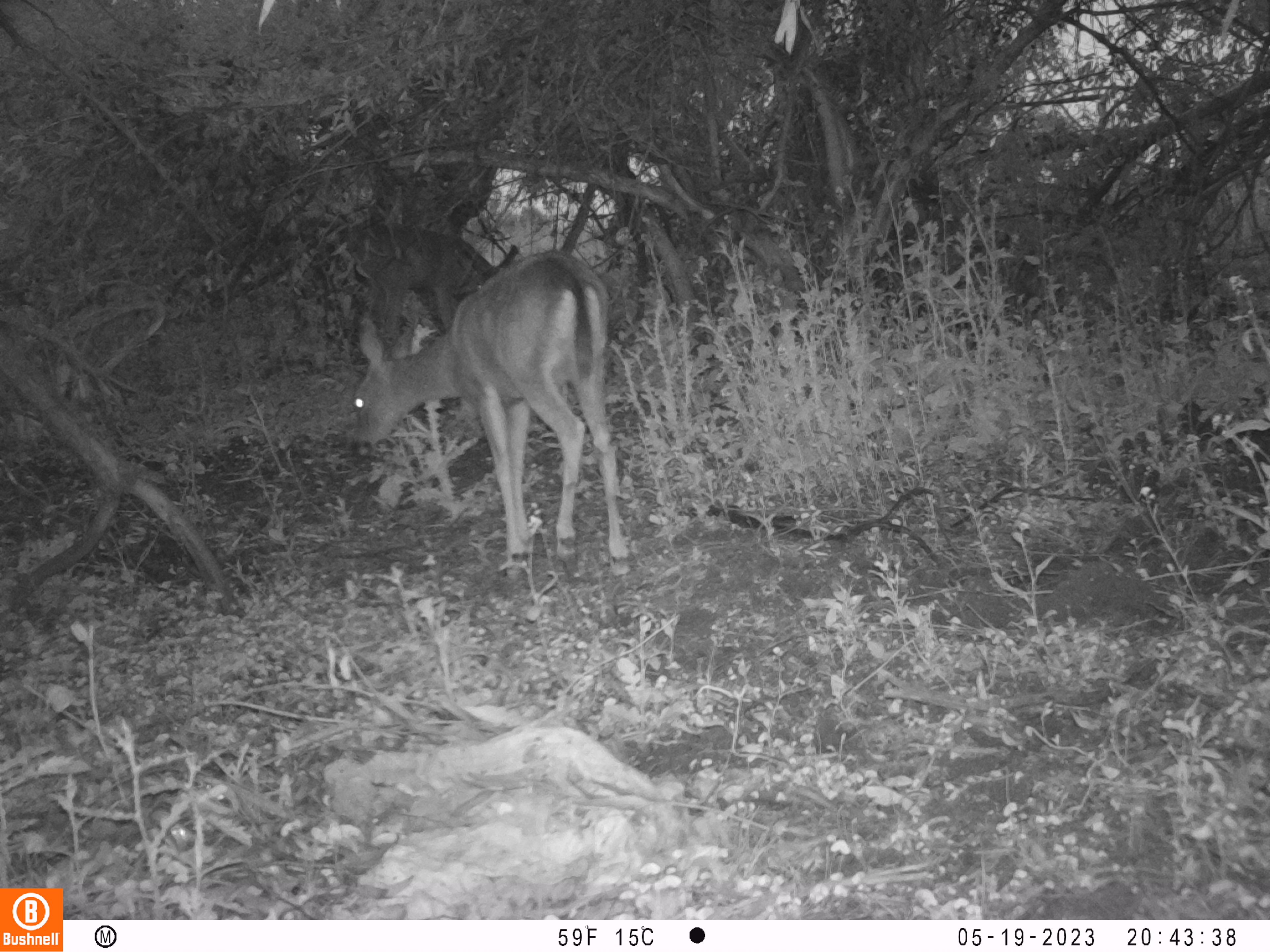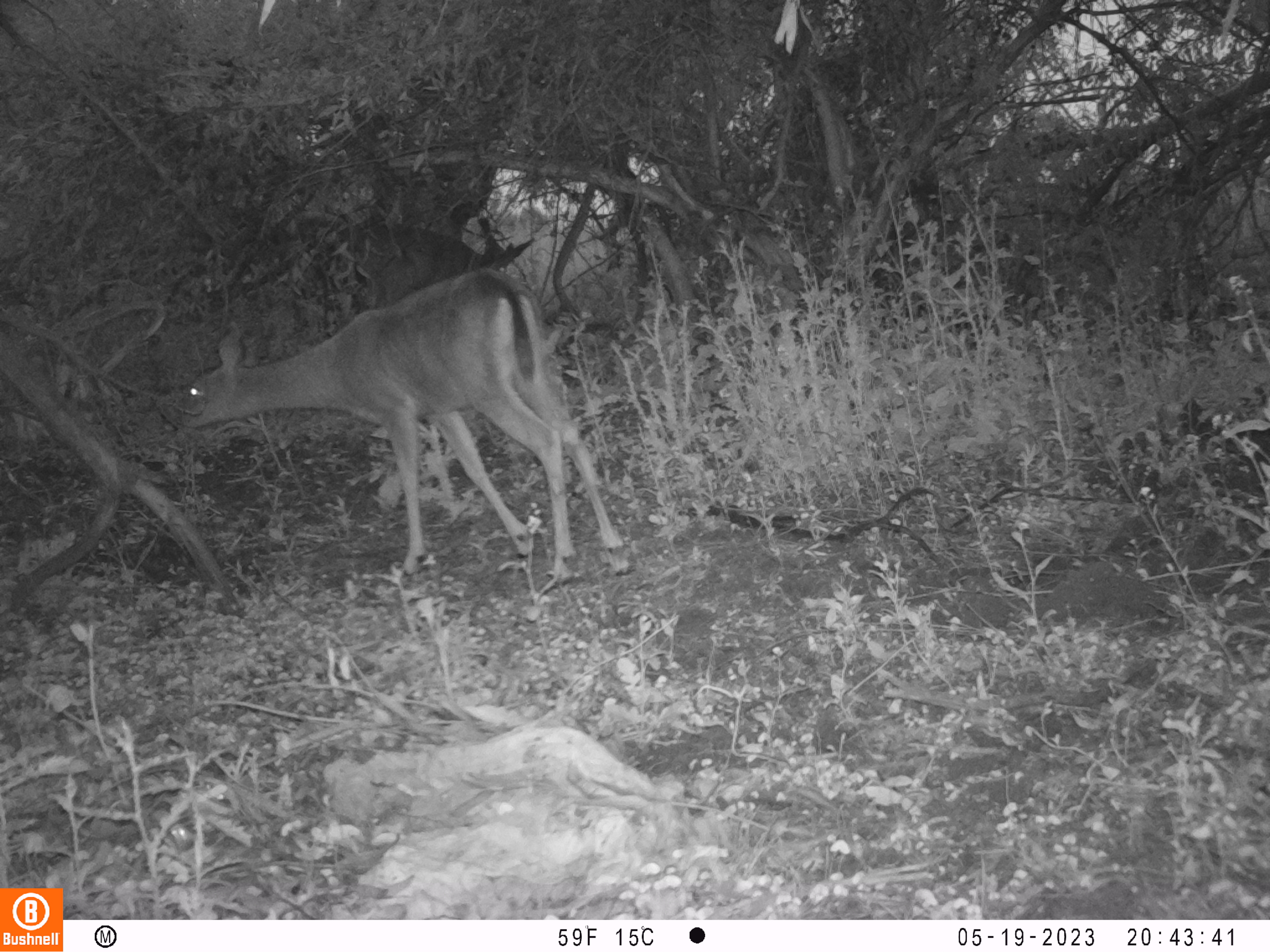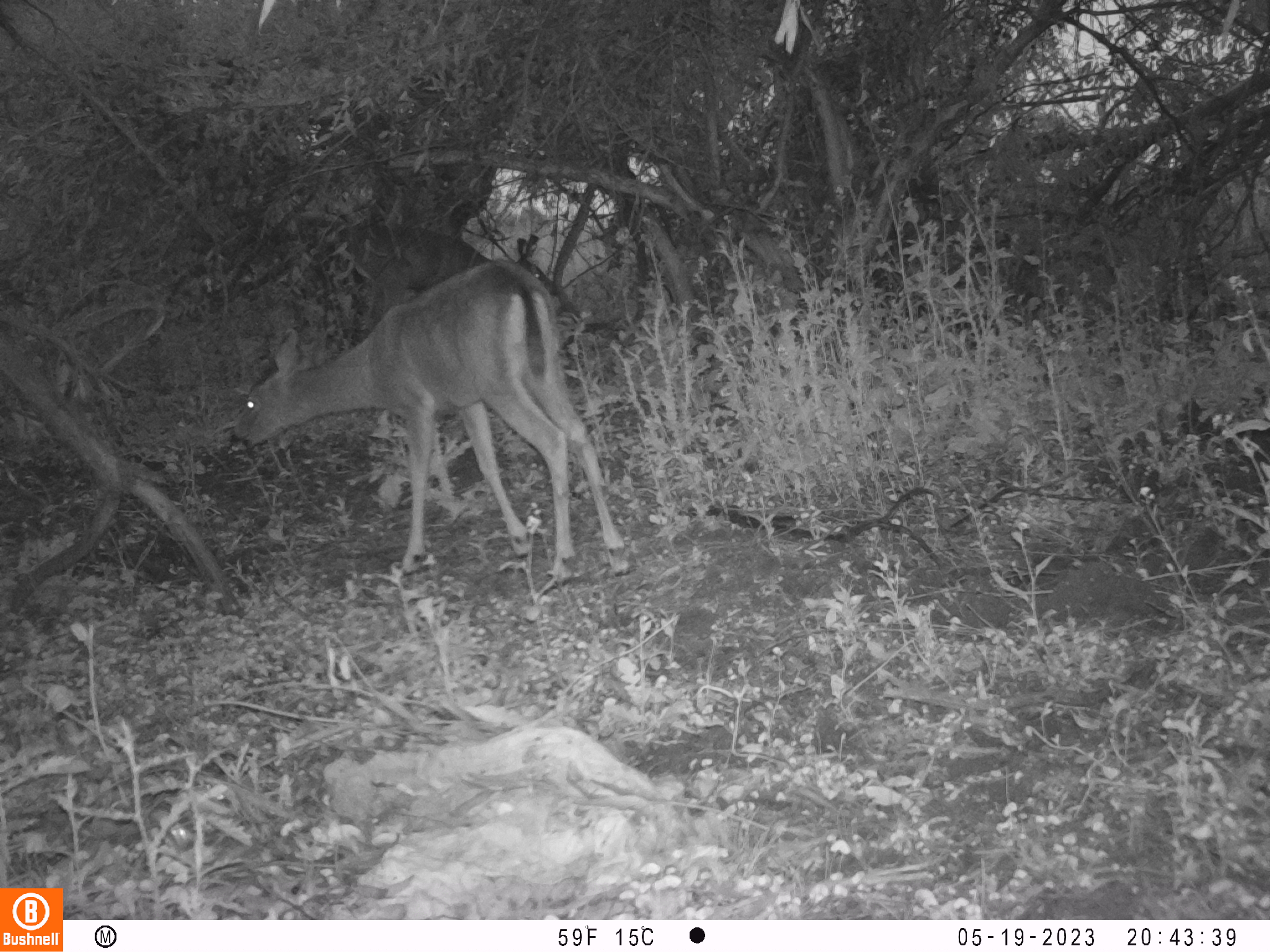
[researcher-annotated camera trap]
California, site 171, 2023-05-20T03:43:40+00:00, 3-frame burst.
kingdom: Animalia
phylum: Chordata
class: Mammalia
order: Artiodactyla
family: Cervidae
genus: Odocoileus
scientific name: Odocoileus hemionus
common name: mule deer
Mule deer (Odocoileus hemionus).